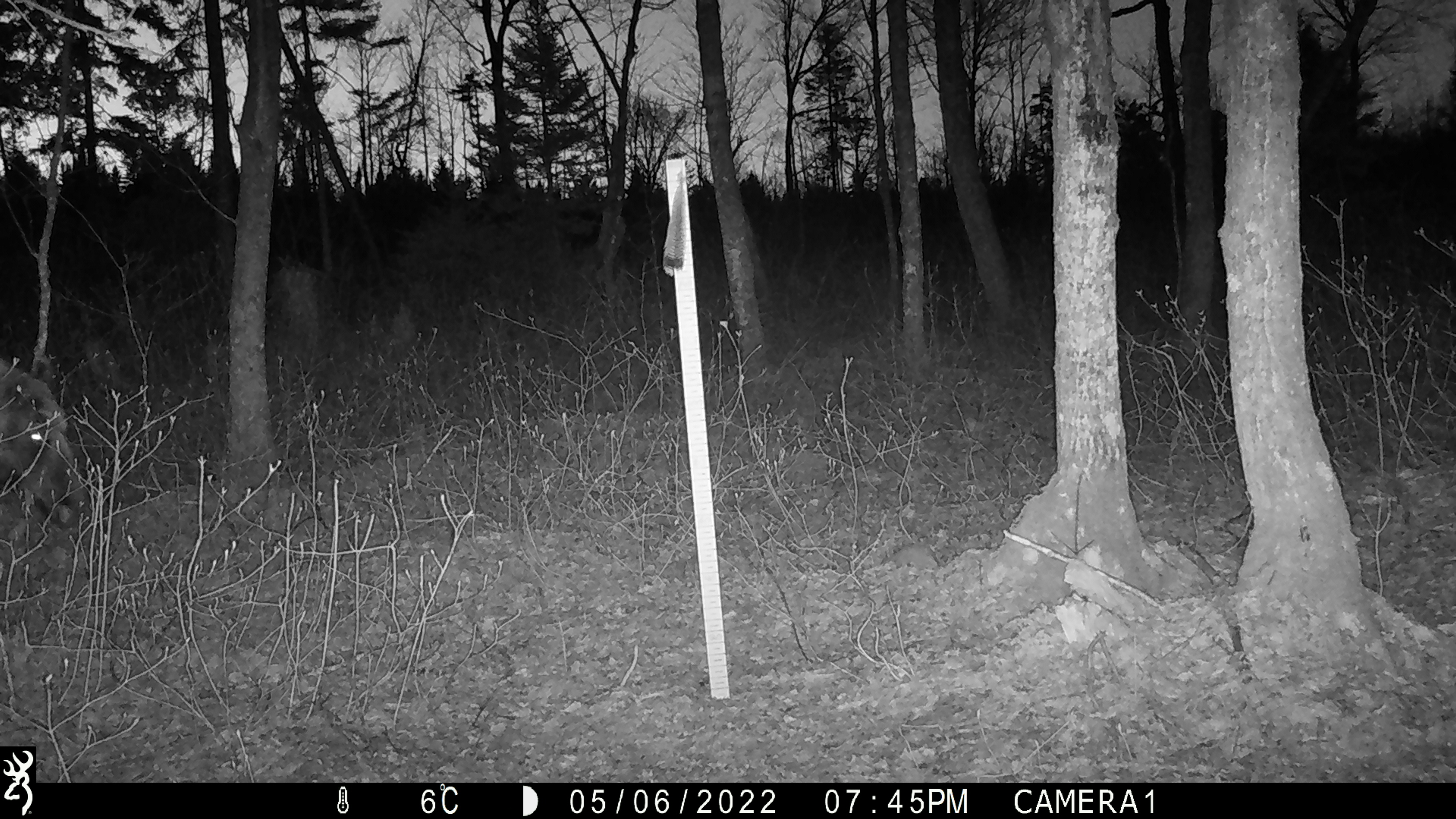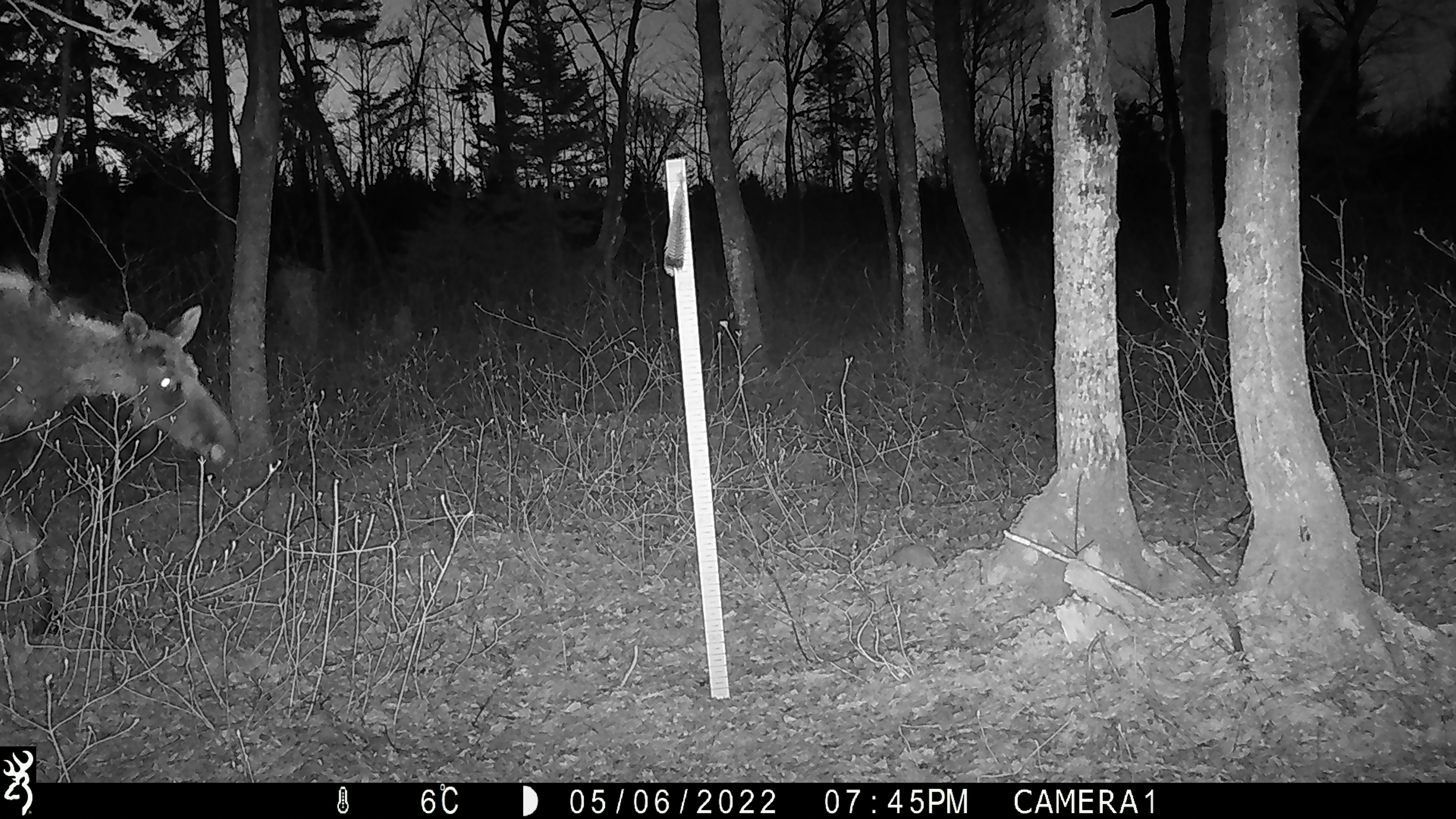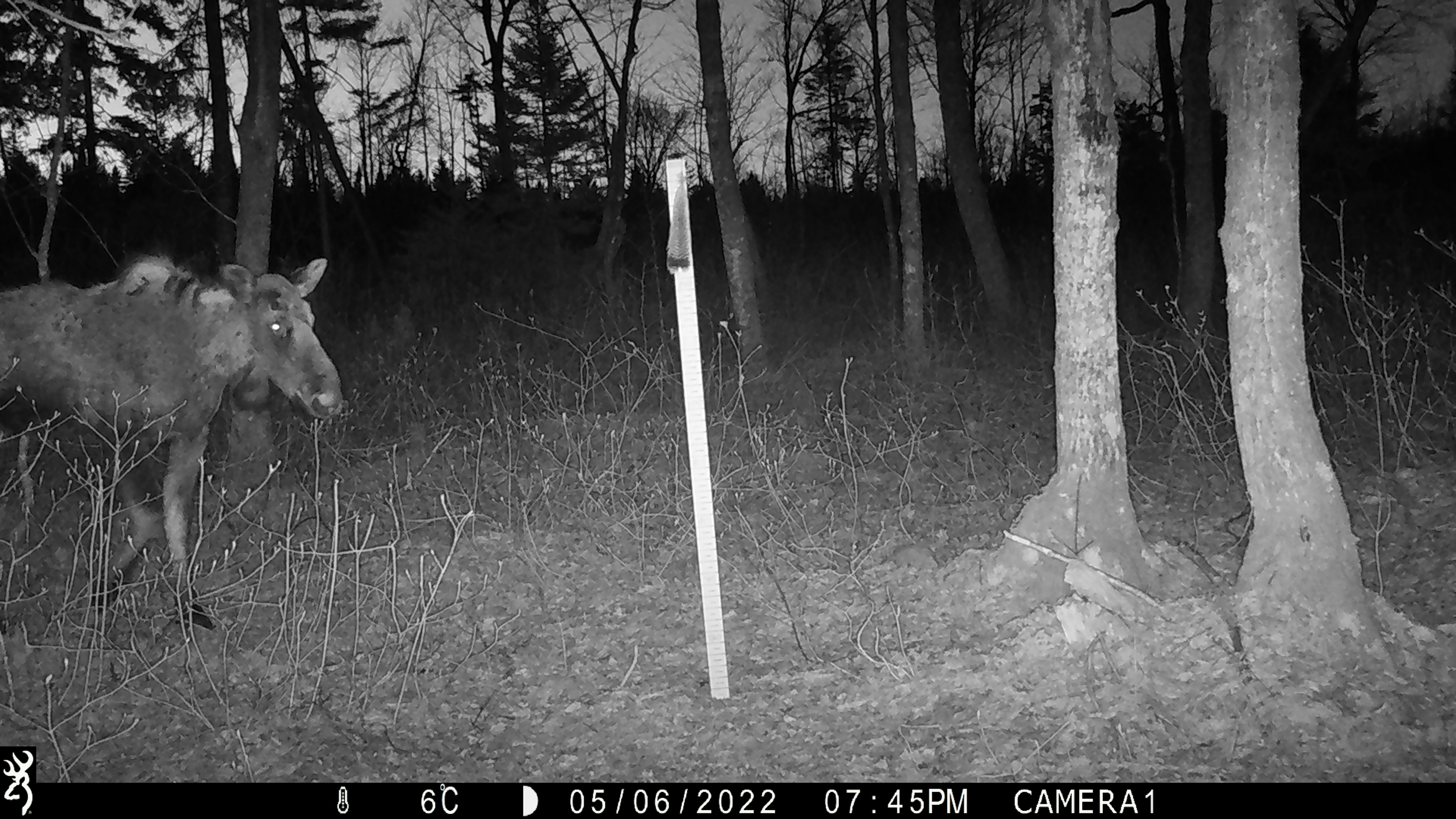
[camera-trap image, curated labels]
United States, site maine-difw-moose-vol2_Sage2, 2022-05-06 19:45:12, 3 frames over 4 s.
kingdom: Animalia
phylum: Chordata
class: Mammalia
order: Artiodactyla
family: Cervidae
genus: Alces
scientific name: Alces alces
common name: moose